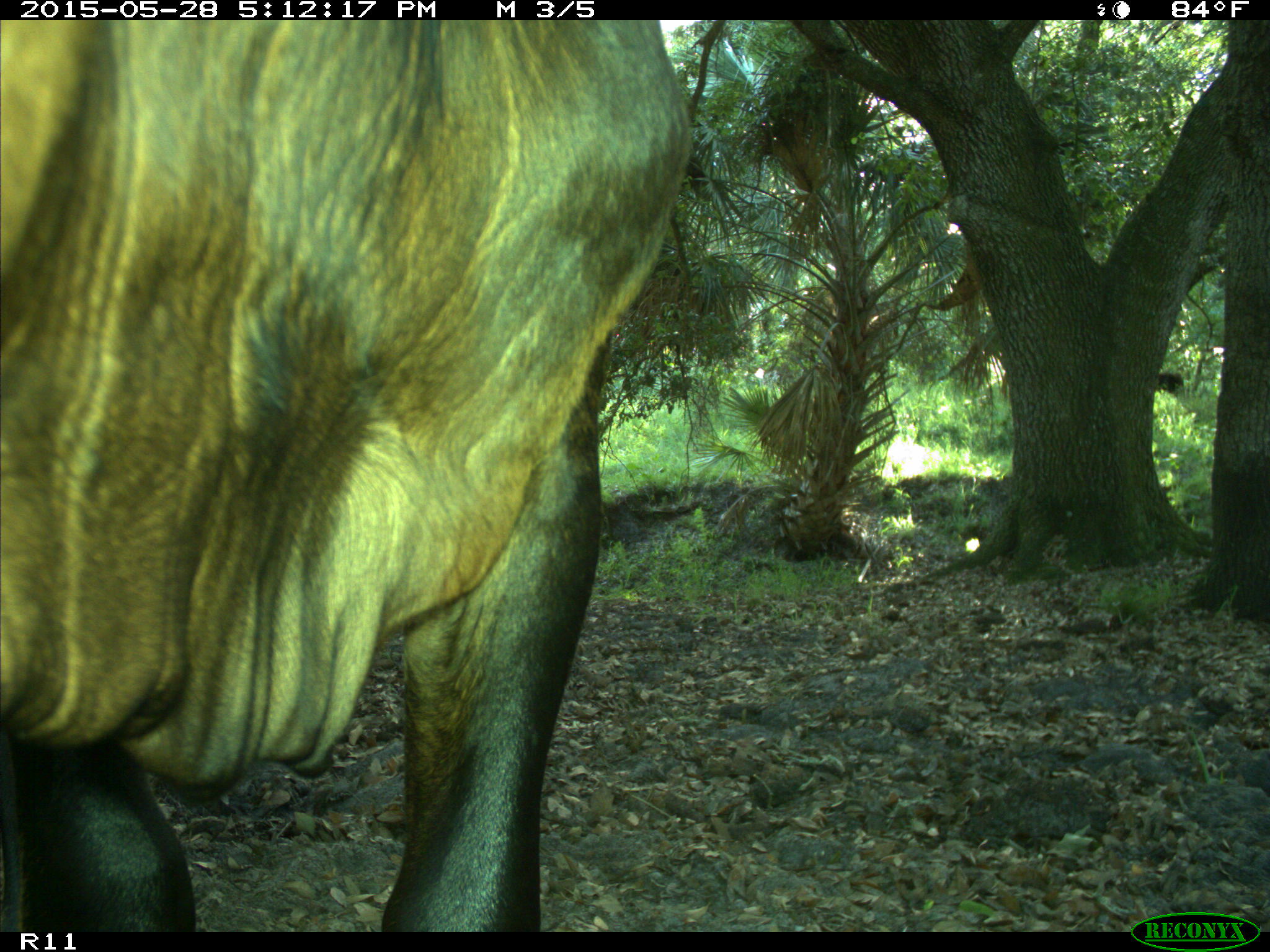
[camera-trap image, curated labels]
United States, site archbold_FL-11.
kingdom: Animalia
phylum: Chordata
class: Mammalia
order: Artiodactyla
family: Bovidae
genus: Bos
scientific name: Bos taurus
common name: domestic cow